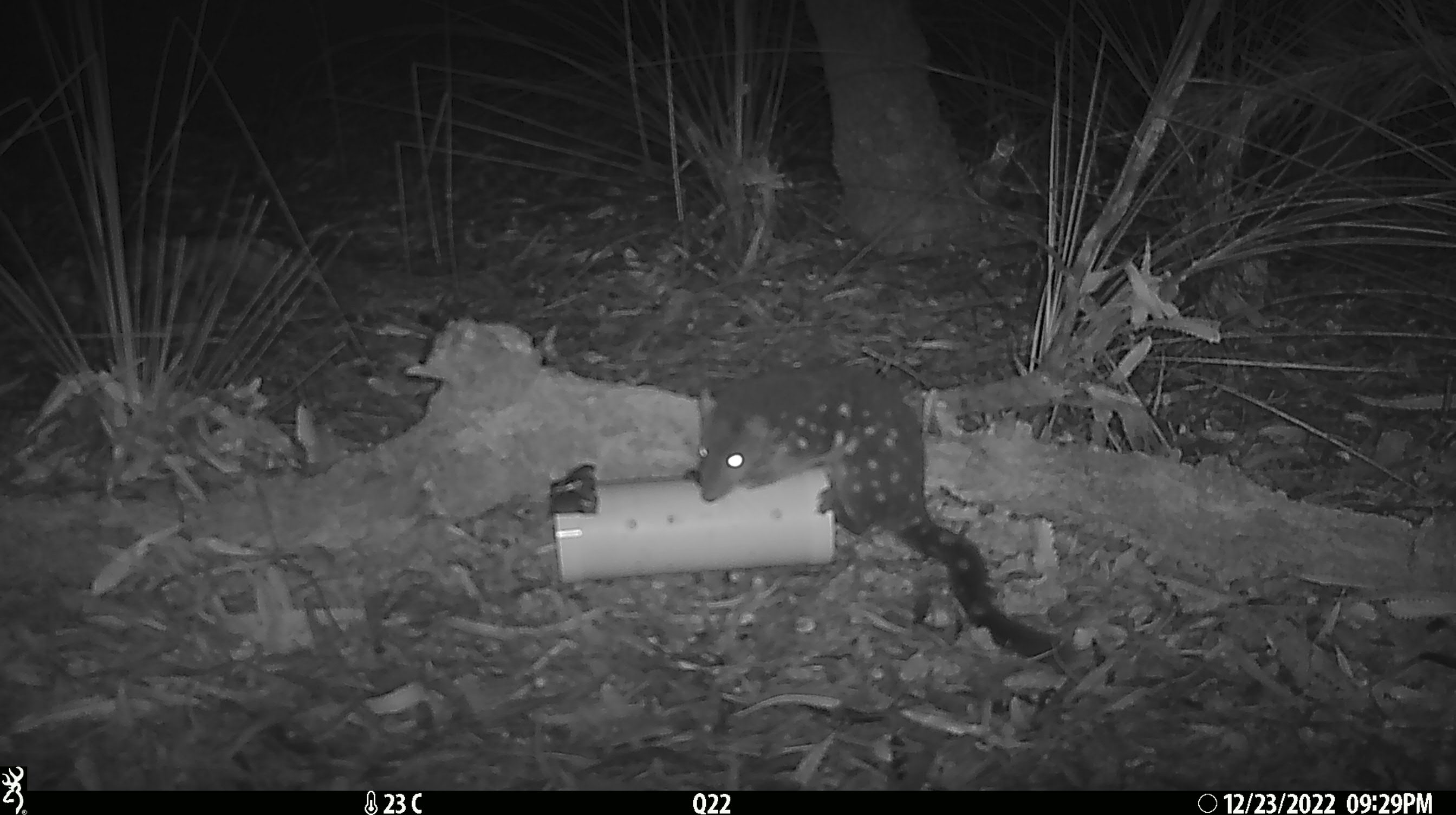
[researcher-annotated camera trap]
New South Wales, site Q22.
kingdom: Animalia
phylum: Chordata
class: Mammalia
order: Dasyuromorphia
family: Dasyuridae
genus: Dasyurus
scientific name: Dasyurus maculatus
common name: spotted-tailed quoll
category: quoll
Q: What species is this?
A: Quoll (spotted-tailed quoll) (Dasyurus maculatus).